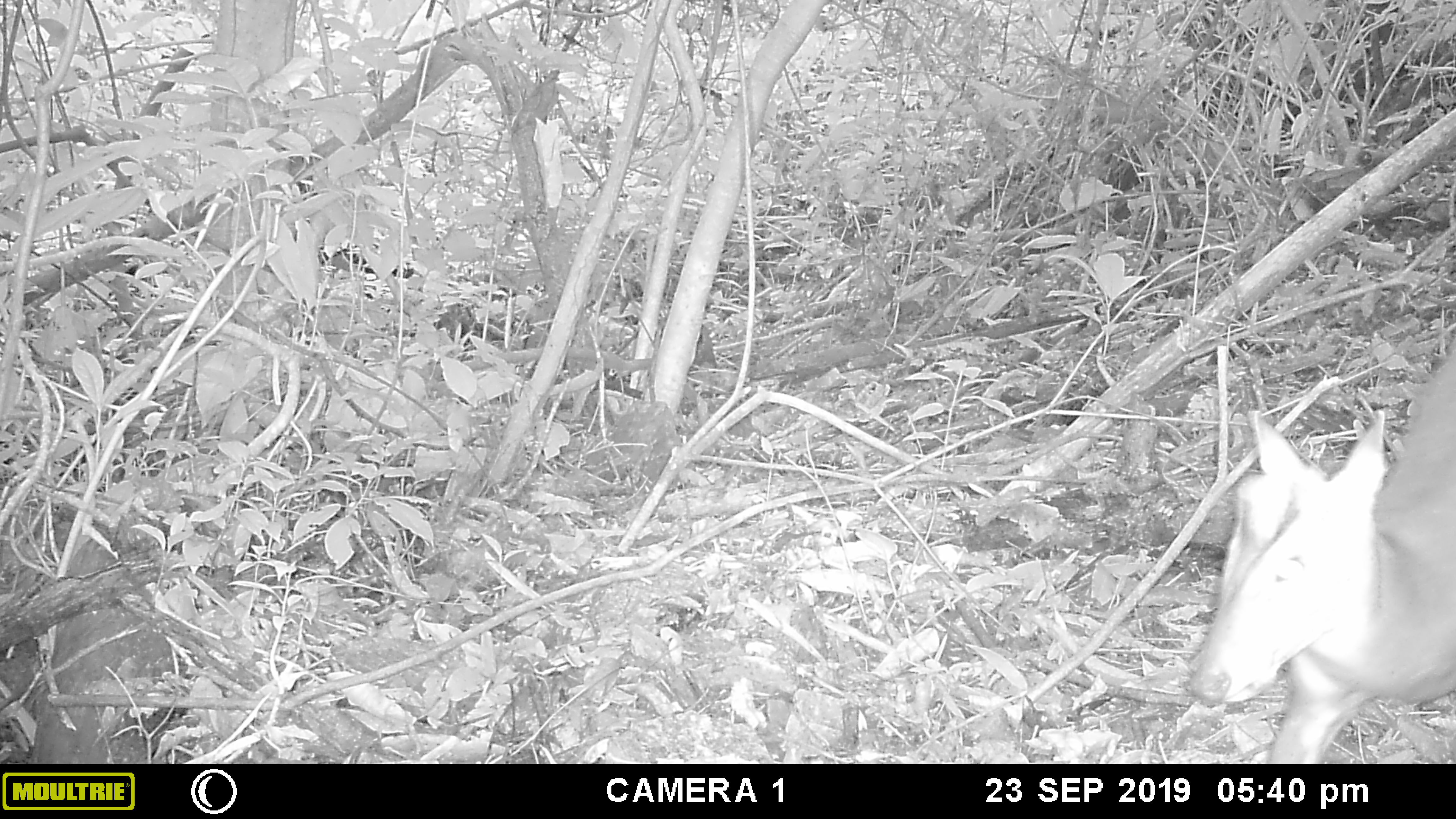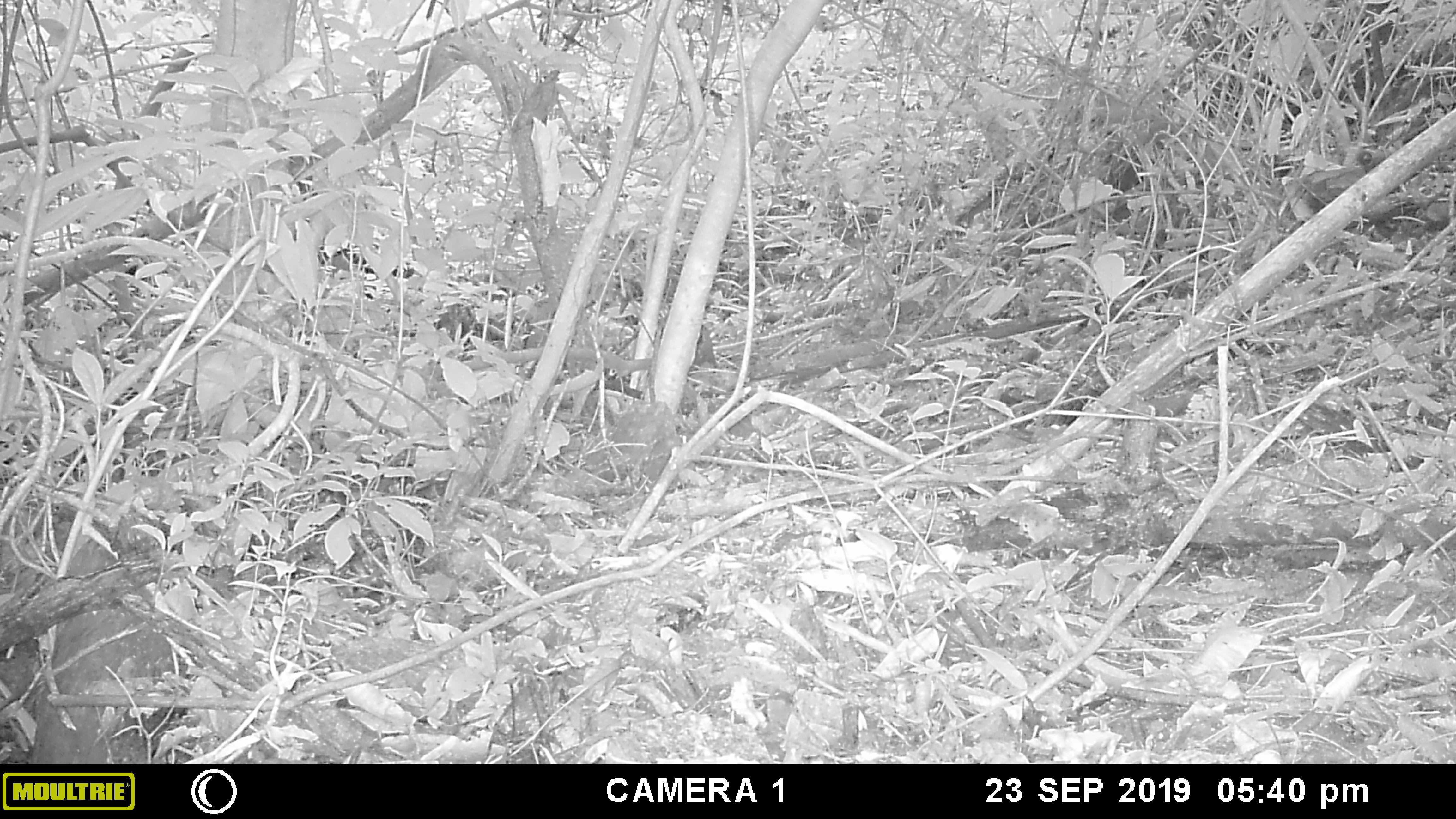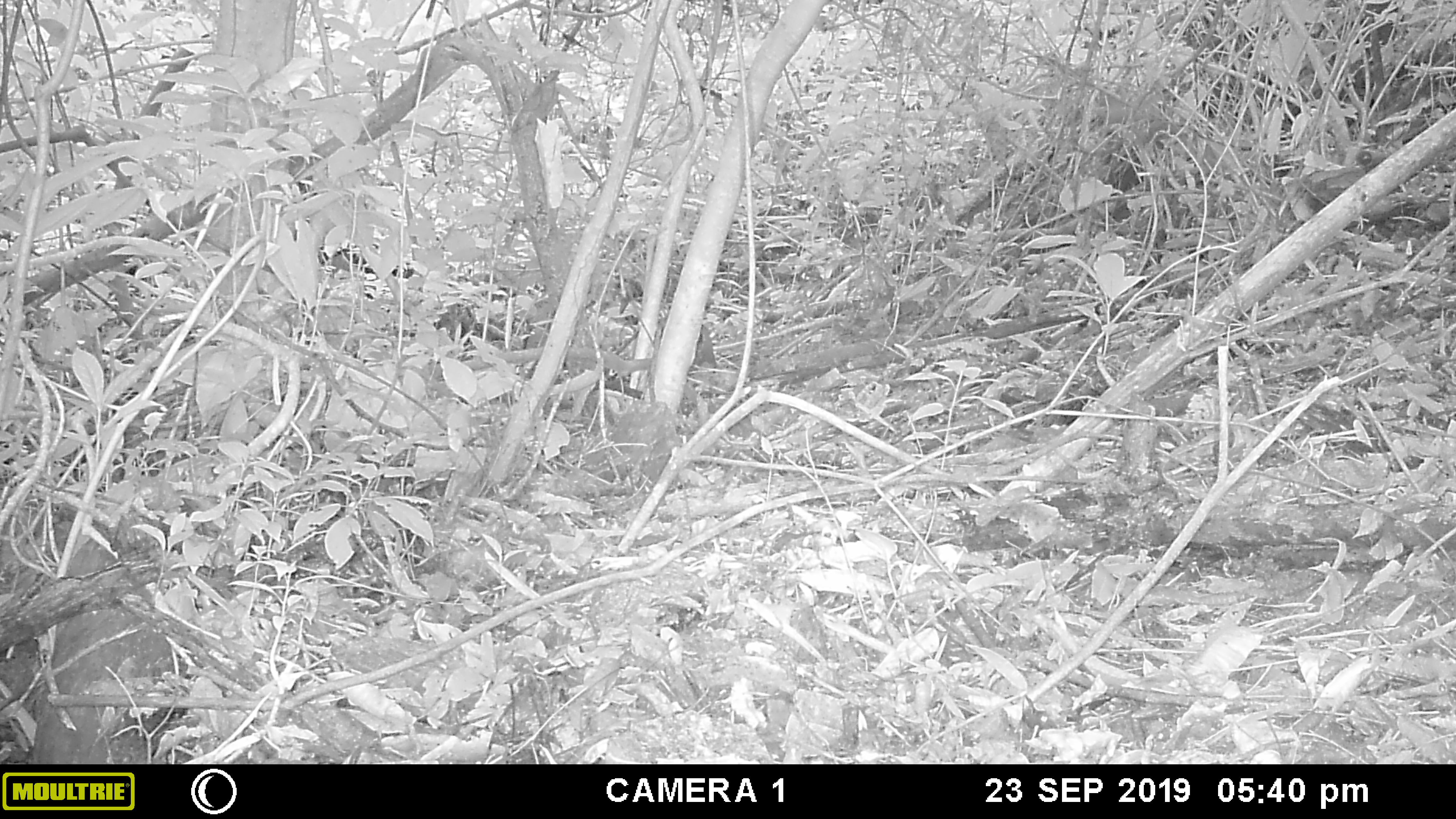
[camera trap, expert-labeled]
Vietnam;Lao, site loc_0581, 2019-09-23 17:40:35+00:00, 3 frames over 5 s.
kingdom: Animalia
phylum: Chordata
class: Mammalia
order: Artiodactyla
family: Cervidae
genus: Muntiacus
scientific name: Muntiacus rooseveltorum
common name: roosevelt's muntjac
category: roosevelts muntjac group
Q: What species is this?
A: Roosevelts muntjac group (roosevelt's muntjac) (Muntiacus rooseveltorum).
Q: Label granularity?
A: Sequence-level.